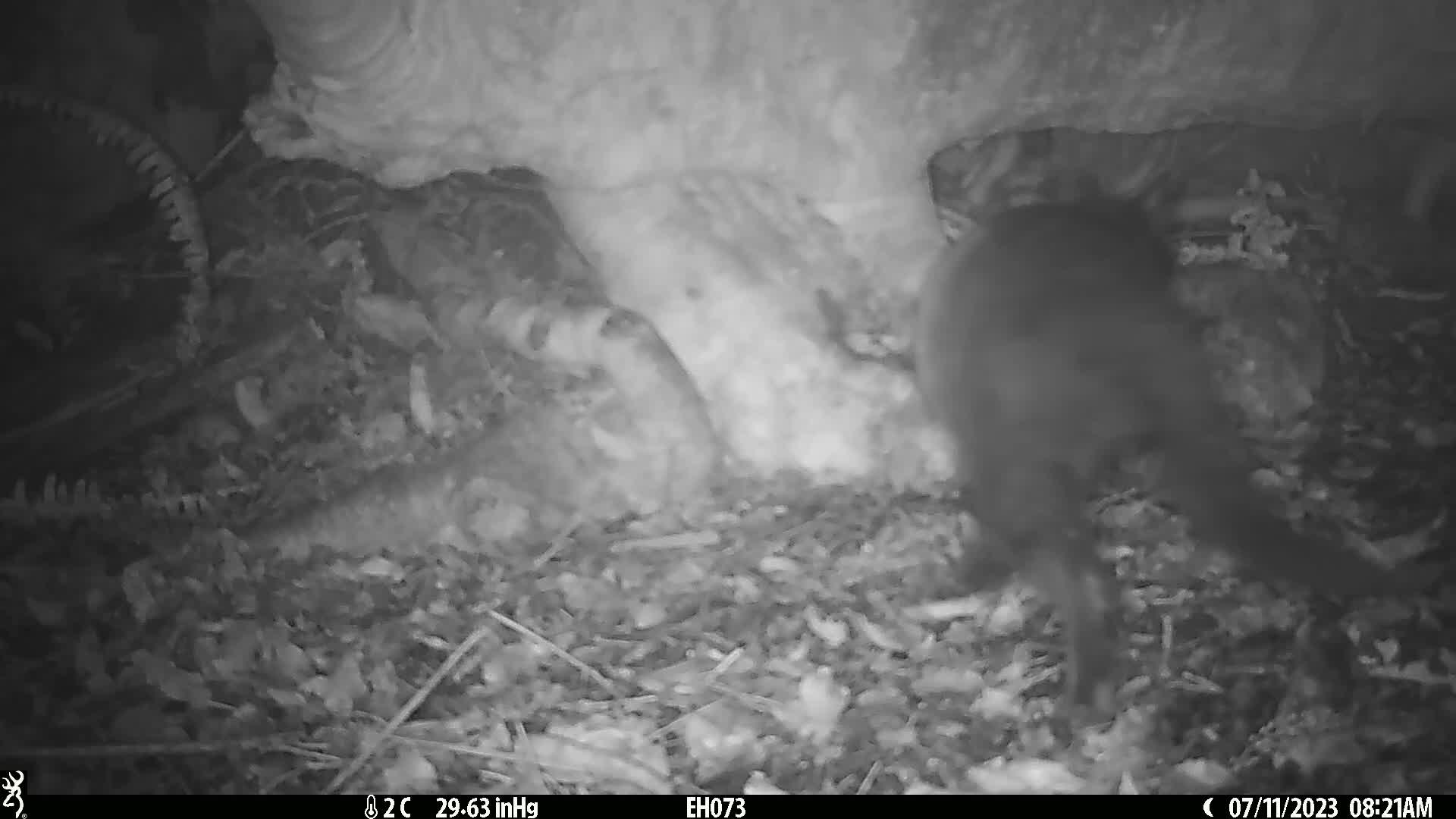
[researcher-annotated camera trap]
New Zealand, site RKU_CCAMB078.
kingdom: Animalia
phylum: Chordata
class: Mammalia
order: Carnivora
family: Felidae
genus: Felis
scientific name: Felis catus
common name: domestic cat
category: cat